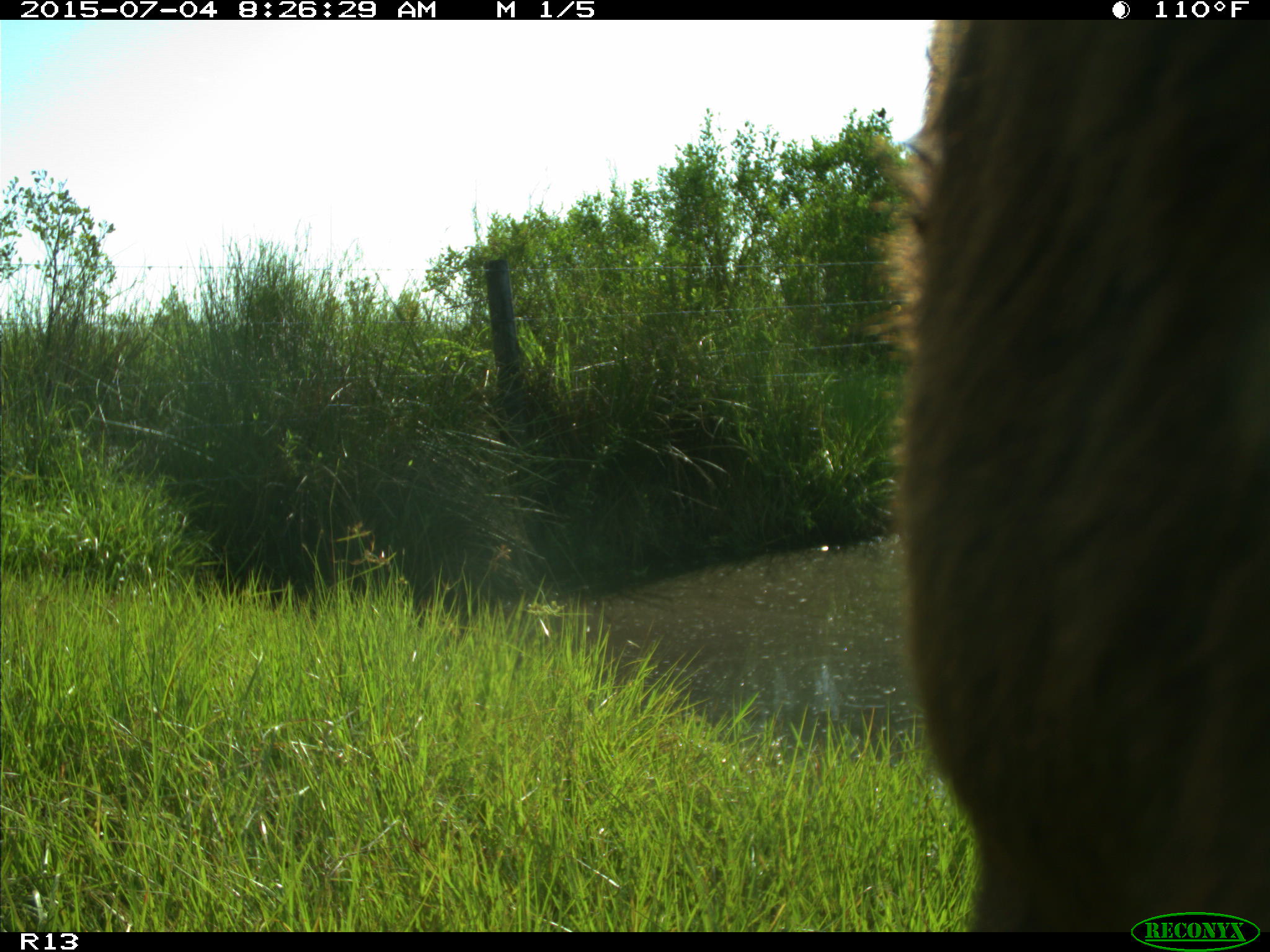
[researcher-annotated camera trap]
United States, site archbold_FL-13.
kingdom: Animalia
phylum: Chordata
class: Mammalia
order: Artiodactyla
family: Bovidae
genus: Bos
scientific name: Bos taurus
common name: domestic cow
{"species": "Bos taurus (domestic cow)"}